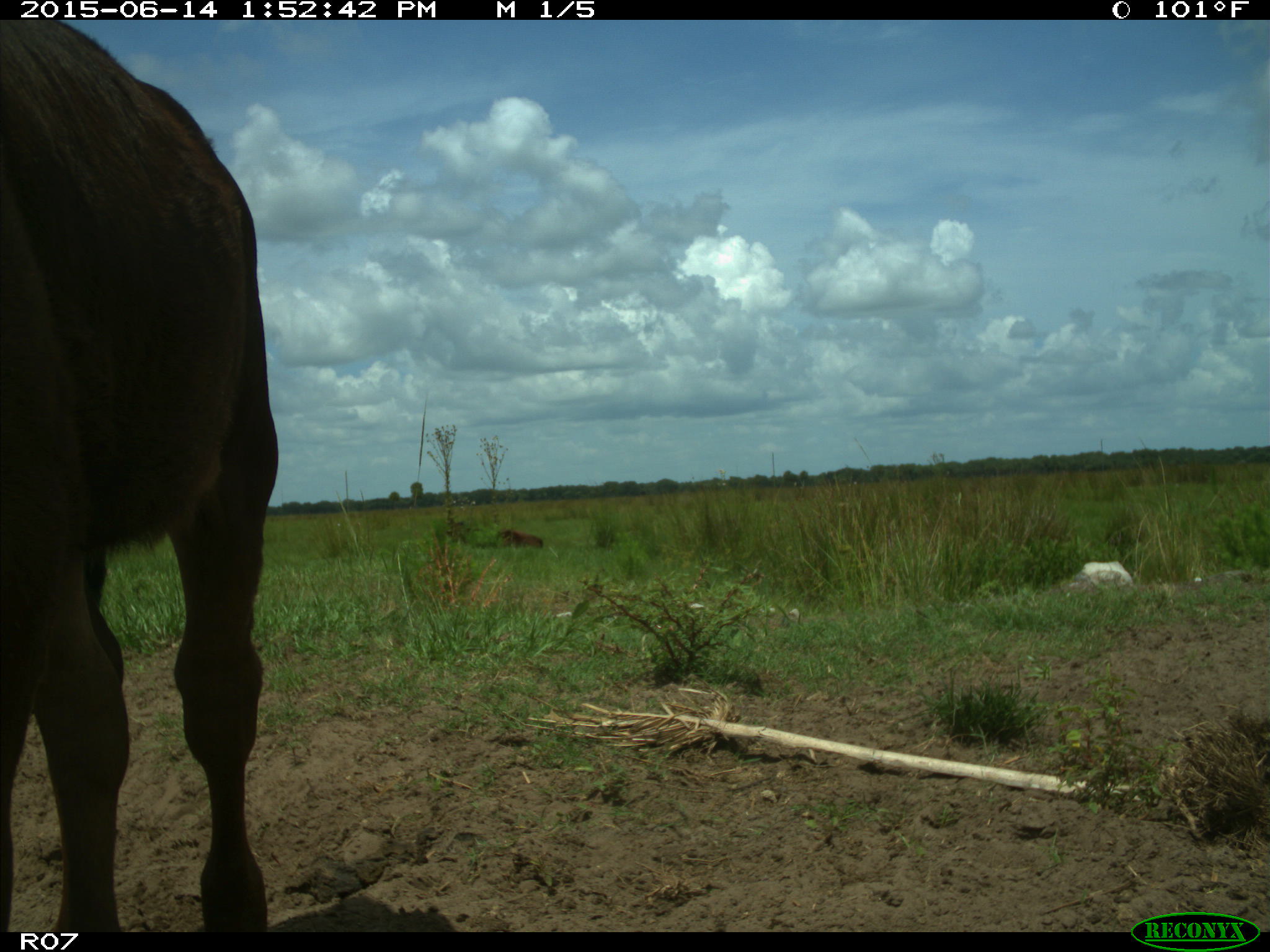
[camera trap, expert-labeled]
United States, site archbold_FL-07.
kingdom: Animalia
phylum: Chordata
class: Mammalia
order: Artiodactyla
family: Bovidae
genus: Bos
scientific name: Bos taurus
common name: domestic cow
Bos taurus (domestic cow).